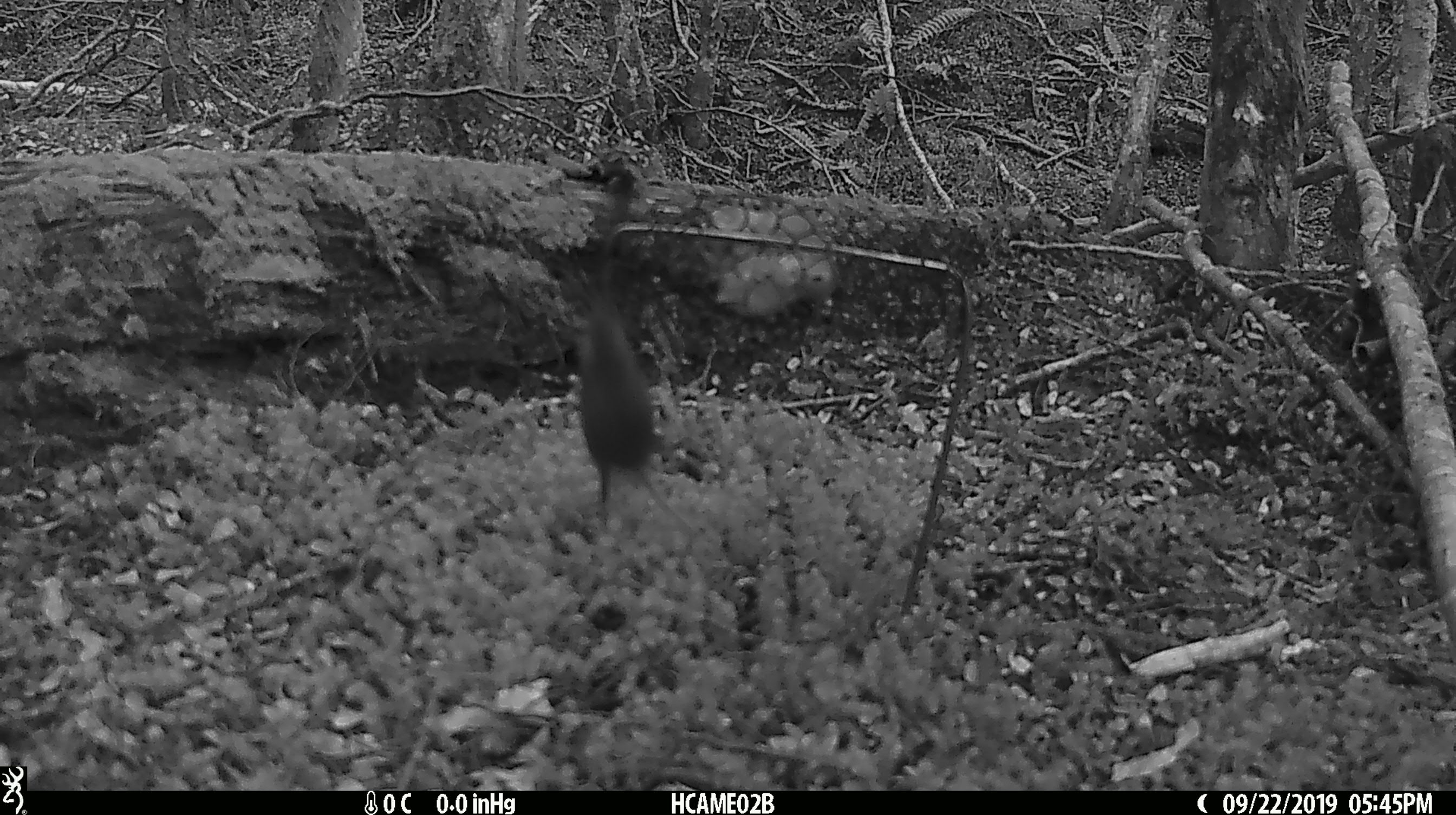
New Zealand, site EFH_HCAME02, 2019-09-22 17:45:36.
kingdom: Animalia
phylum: Chordata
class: Mammalia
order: Rodentia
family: Muridae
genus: Mus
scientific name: Mus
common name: mouse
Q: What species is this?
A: Mouse (Mus).